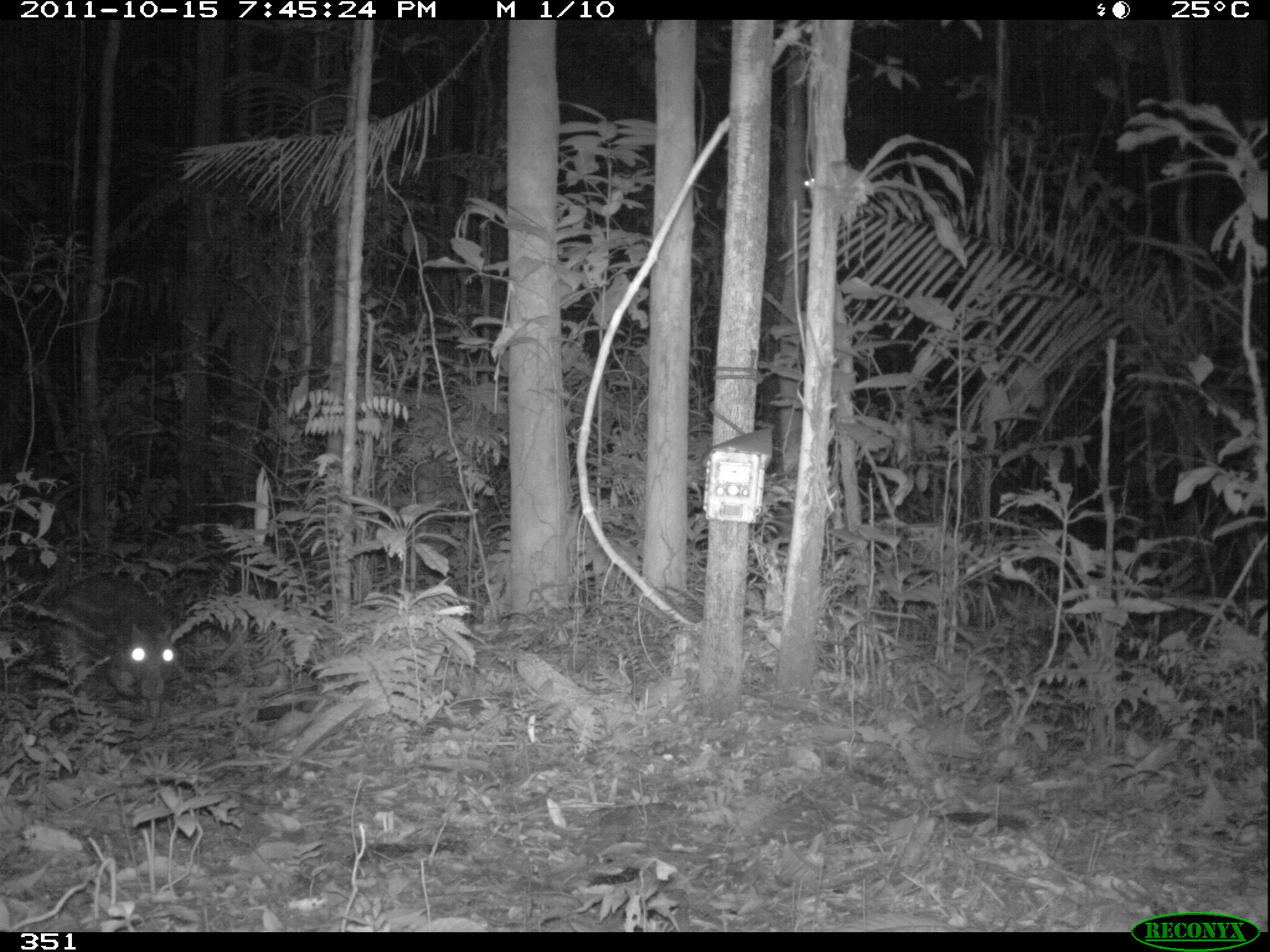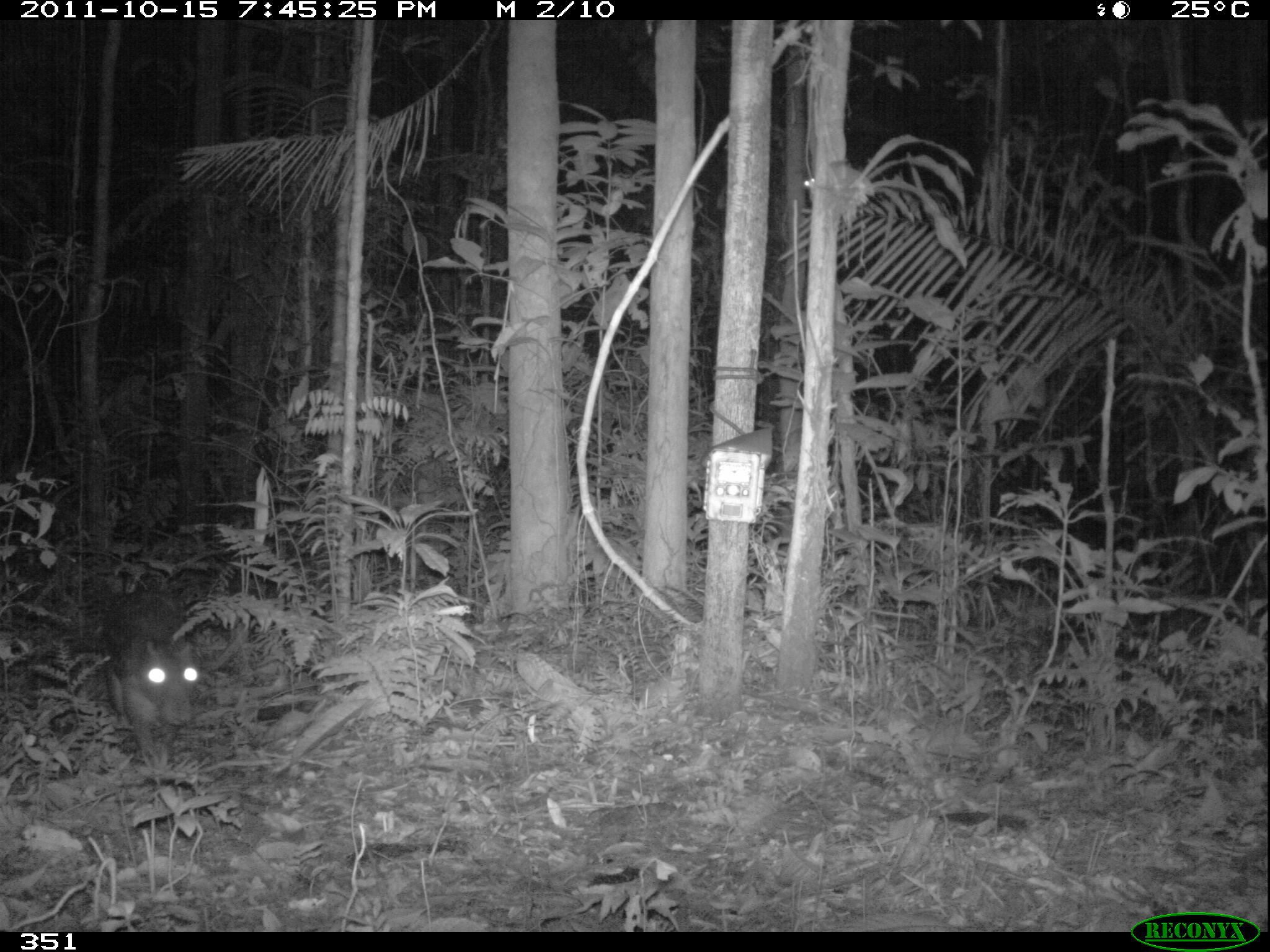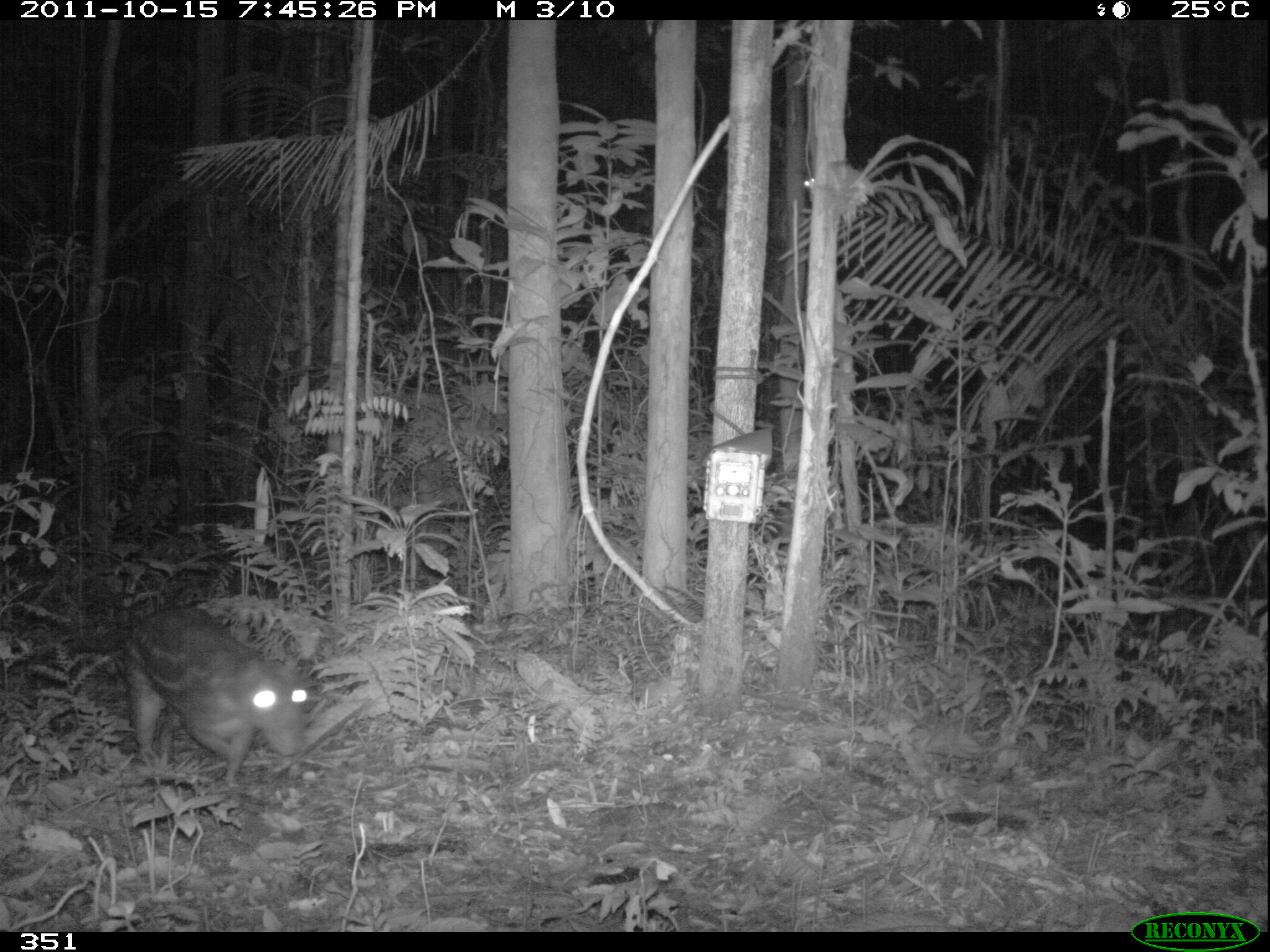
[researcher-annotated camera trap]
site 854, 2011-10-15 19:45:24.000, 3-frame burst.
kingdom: Animalia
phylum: Chordata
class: Mammalia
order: Rodentia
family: Cuniculidae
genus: Cuniculus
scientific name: Cuniculus paca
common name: spotted paca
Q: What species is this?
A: Cuniculus paca (spotted paca).